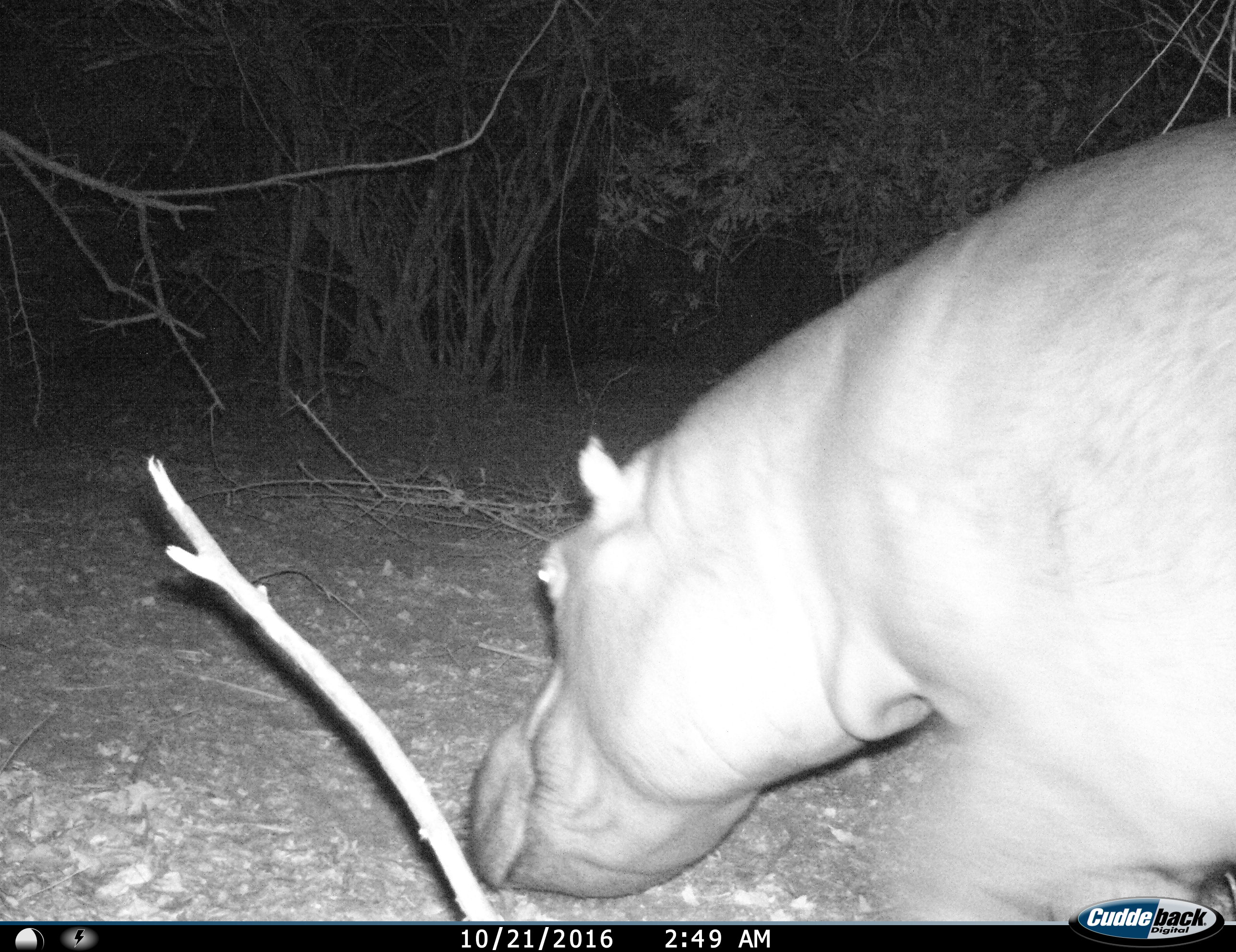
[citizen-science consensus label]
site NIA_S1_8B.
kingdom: Animalia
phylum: Chordata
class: Mammalia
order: Artiodactyla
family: Hippopotamidae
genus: Hippopotamus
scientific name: Hippopotamus amphibius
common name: hippopotamus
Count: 1.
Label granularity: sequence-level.